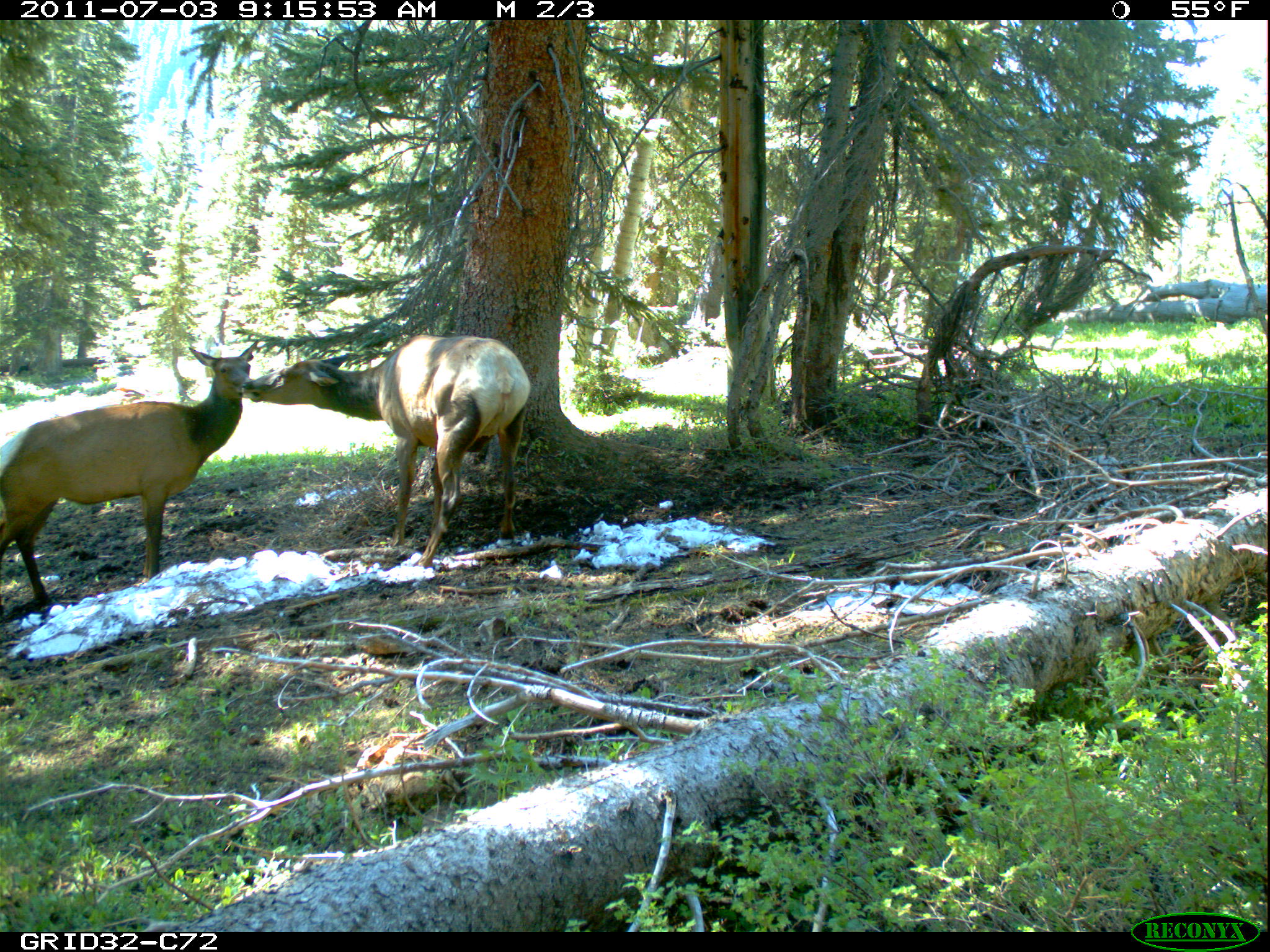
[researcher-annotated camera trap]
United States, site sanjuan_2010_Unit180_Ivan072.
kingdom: Animalia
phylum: Chordata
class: Mammalia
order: Artiodactyla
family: Cervidae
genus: Cervus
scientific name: Cervus elaphus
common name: red deer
Cervus elaphus (red deer).